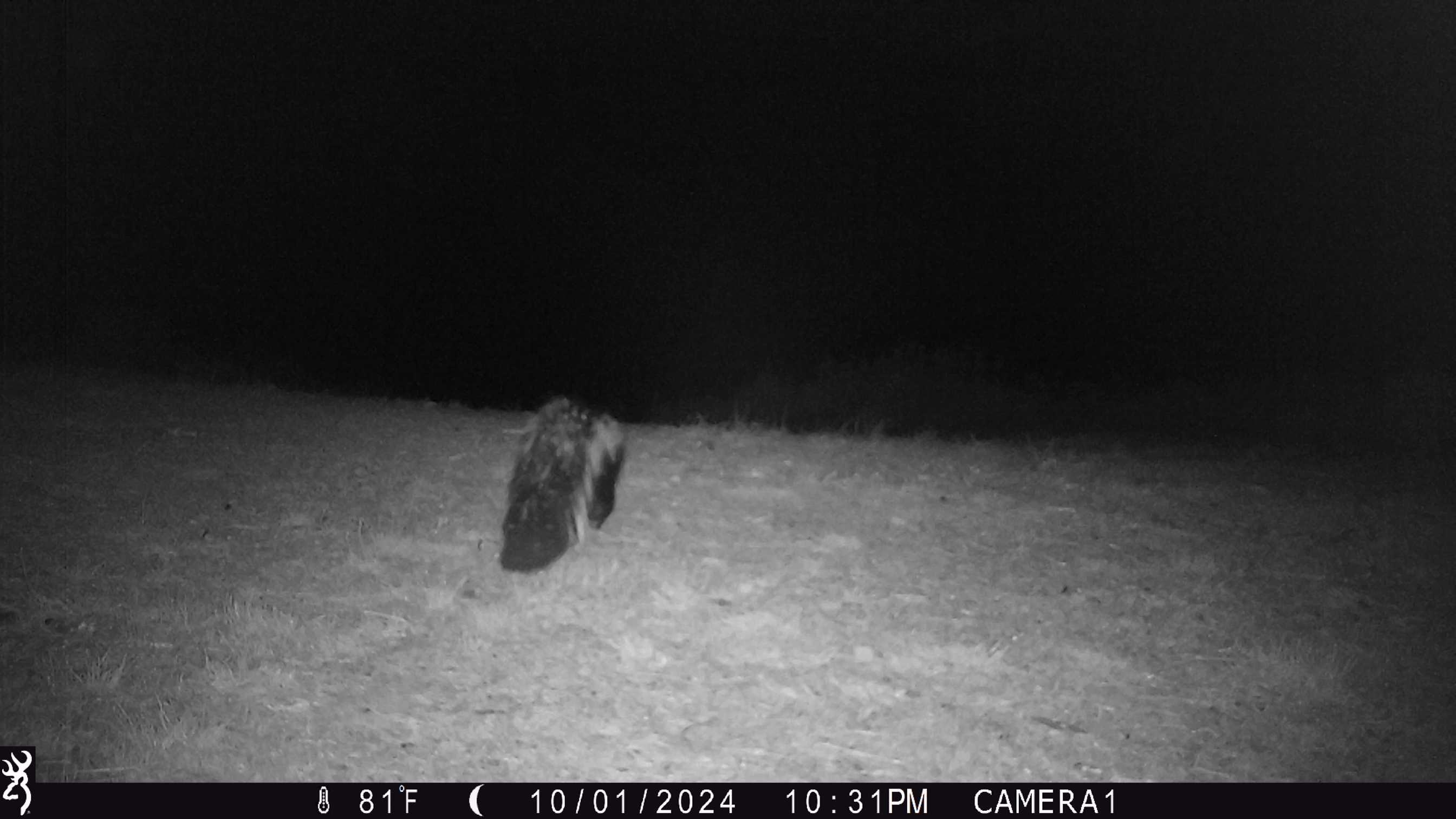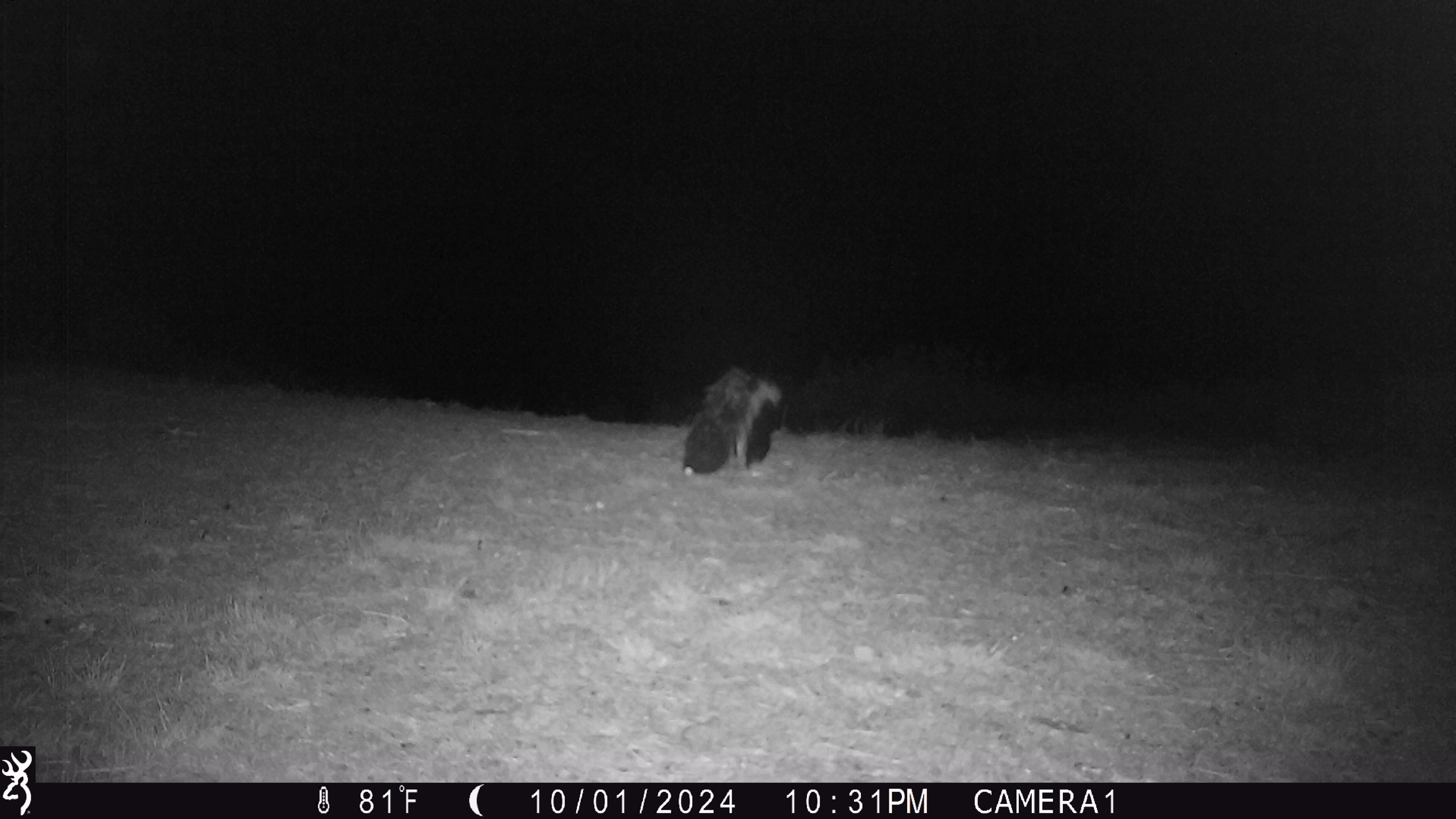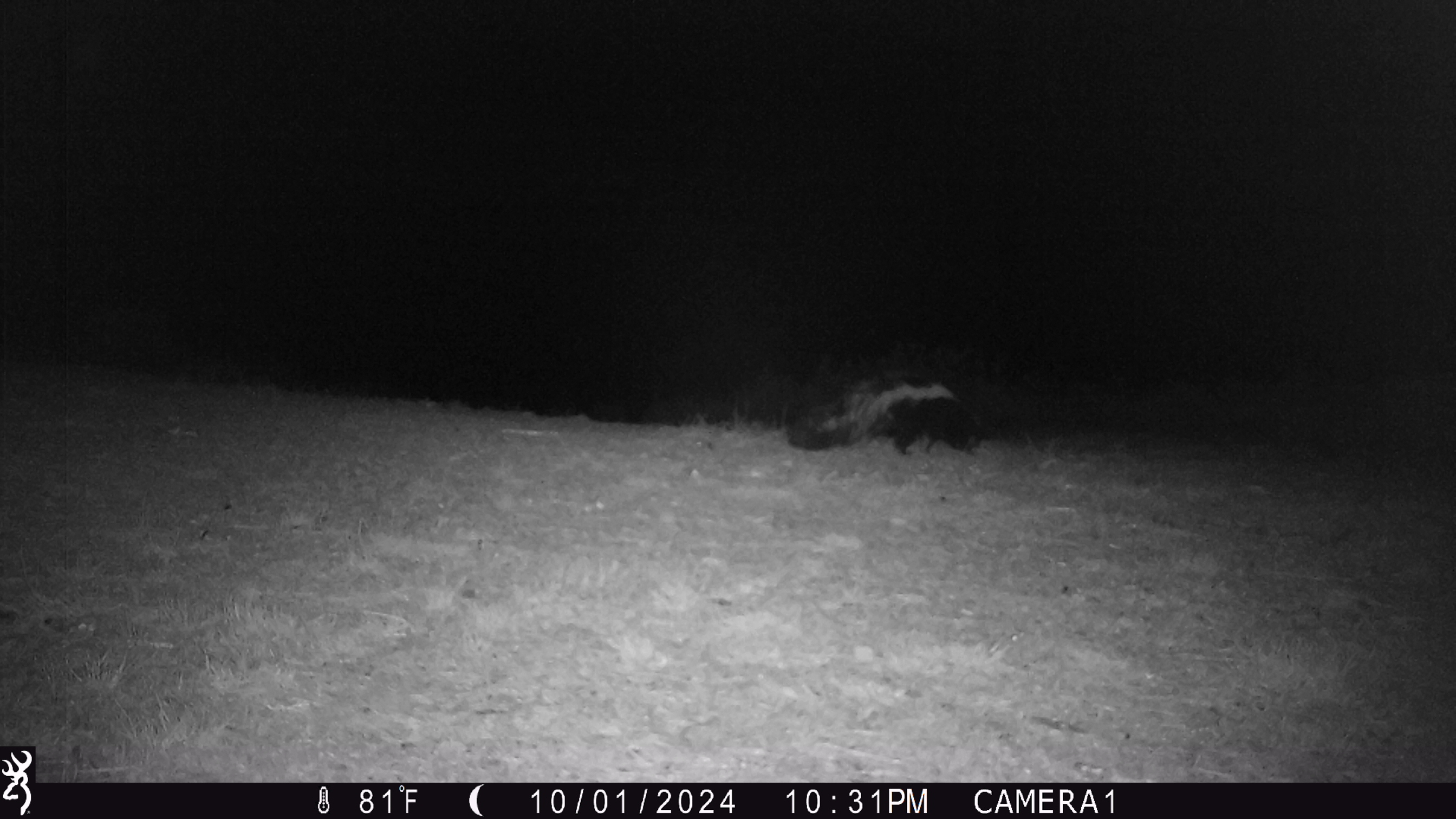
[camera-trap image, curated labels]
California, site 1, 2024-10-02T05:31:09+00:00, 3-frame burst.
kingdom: Animalia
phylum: Chordata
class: Mammalia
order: Carnivora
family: Mephitidae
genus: Mephitis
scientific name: Mephitis mephitis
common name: striped skunk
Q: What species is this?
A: Striped skunk (Mephitis mephitis).